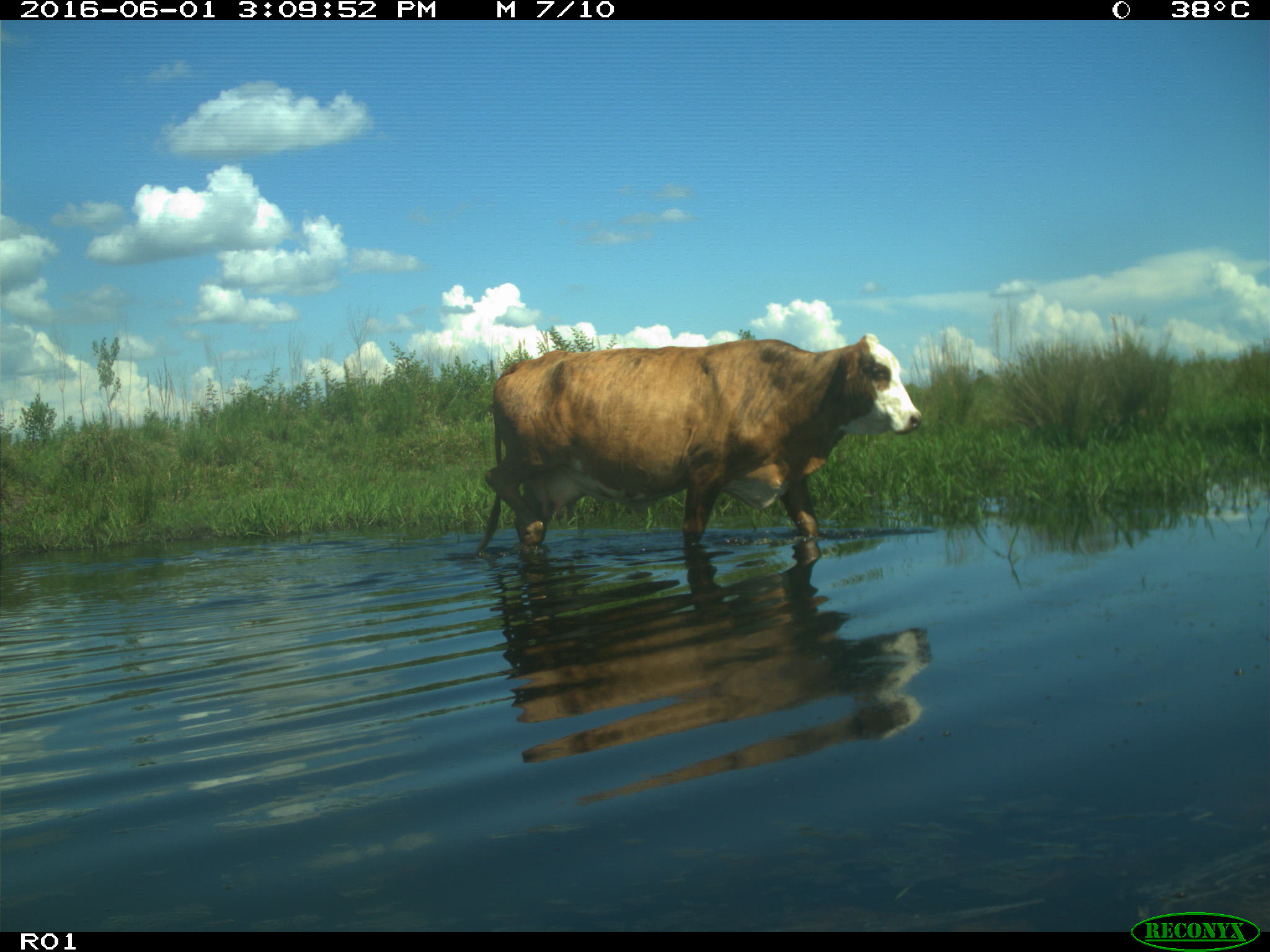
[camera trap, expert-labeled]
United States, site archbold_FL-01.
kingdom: Animalia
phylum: Chordata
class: Mammalia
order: Artiodactyla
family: Bovidae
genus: Bos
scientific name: Bos taurus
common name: domestic cow